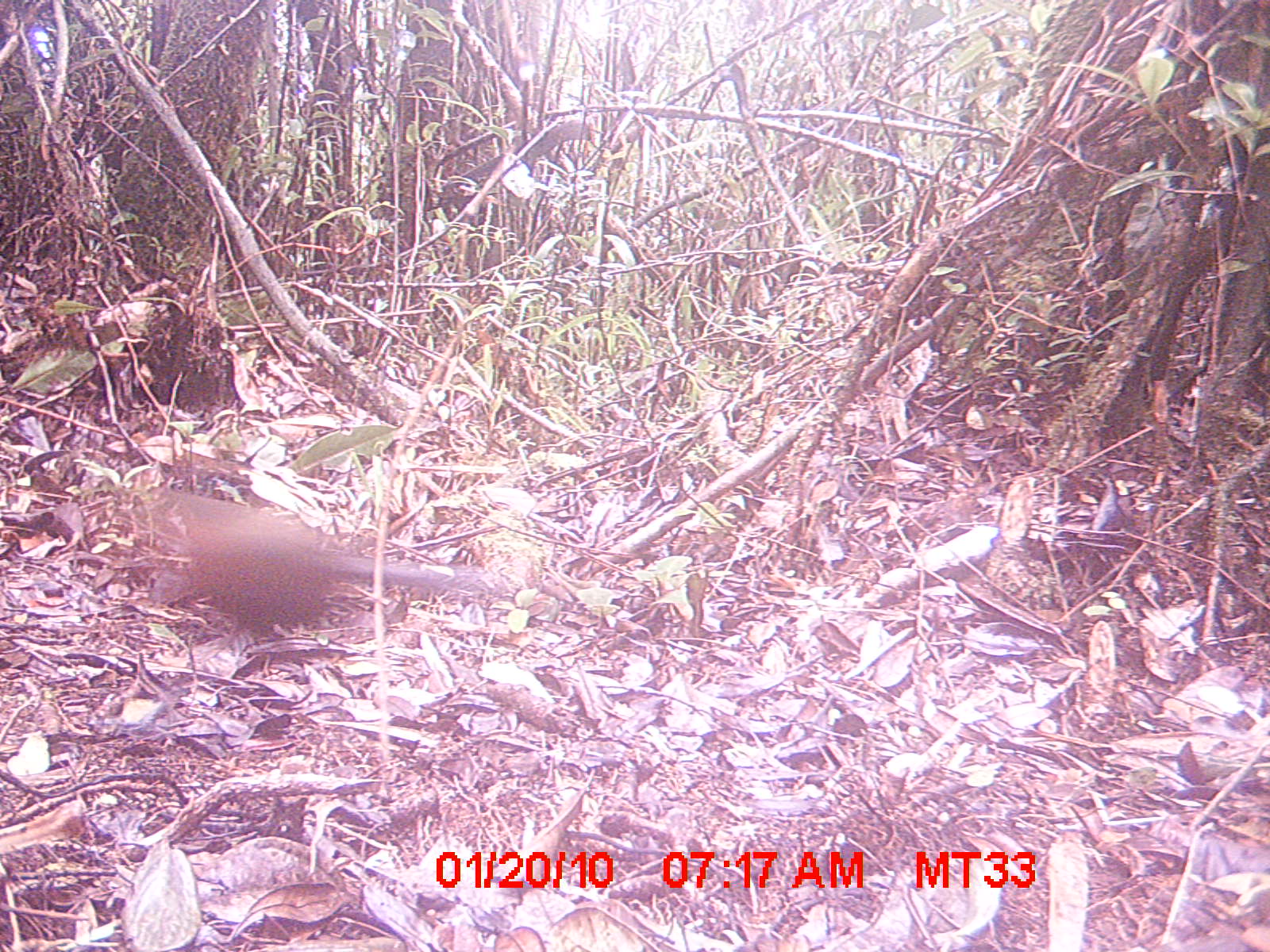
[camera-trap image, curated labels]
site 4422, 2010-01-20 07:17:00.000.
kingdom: Animalia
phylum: Chordata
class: Aves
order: Cuculiformes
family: Cuculidae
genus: Coua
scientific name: Coua serriana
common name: red-breasted coua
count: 1